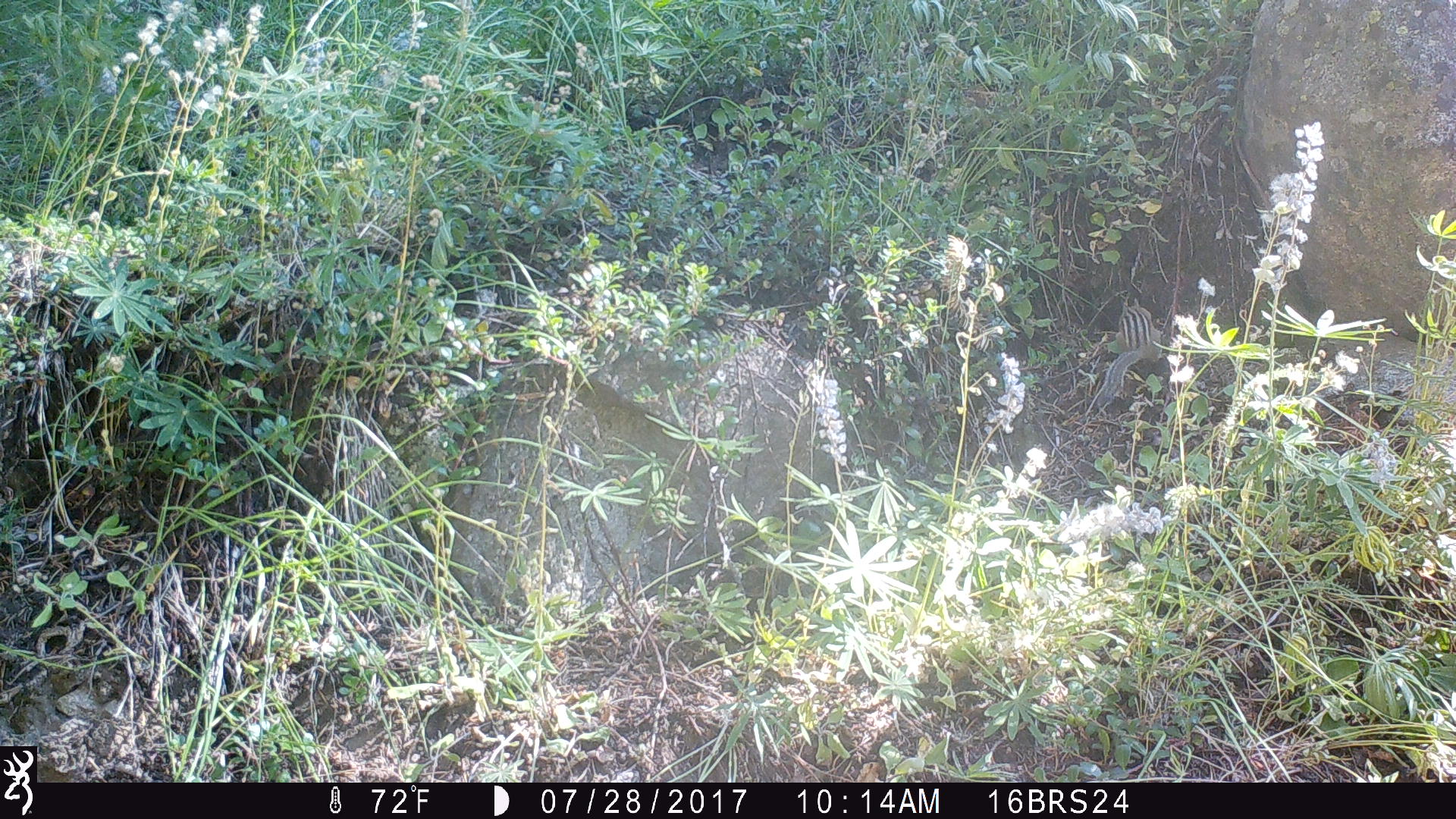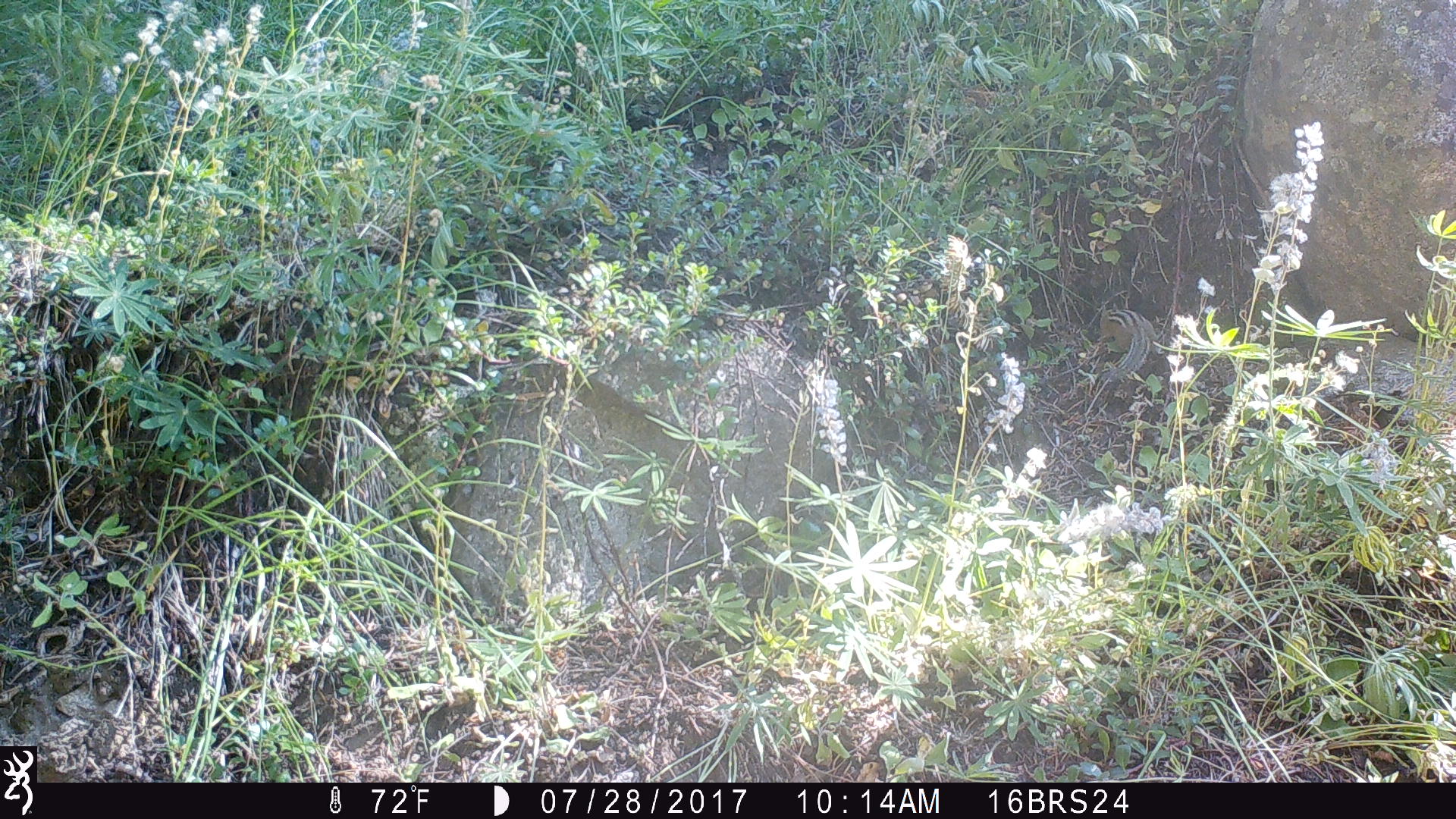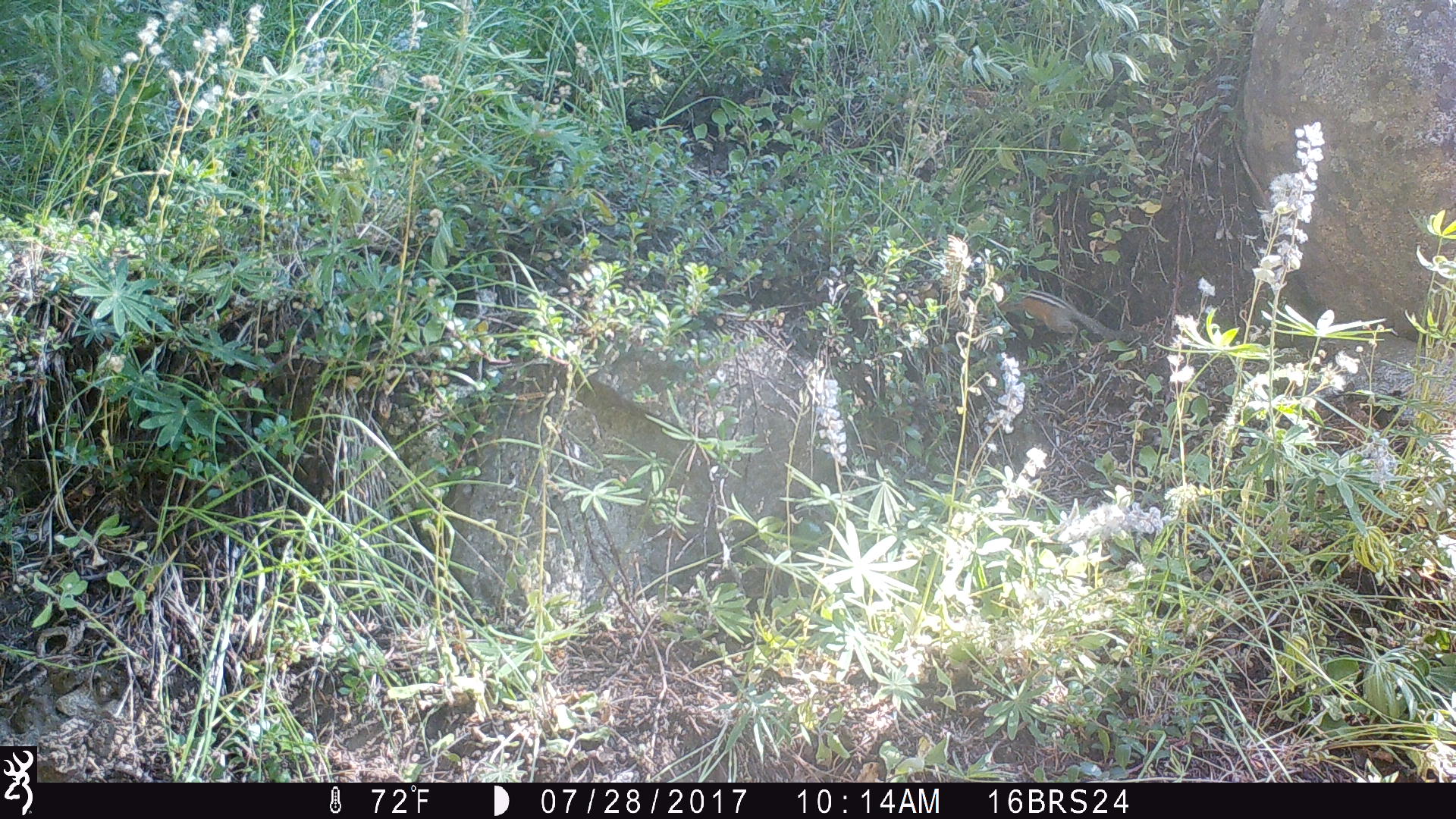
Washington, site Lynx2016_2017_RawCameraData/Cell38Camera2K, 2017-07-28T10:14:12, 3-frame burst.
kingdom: Animalia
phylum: Chordata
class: Mammalia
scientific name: Mammalia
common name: small mammal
Small mammal (Mammalia). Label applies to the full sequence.